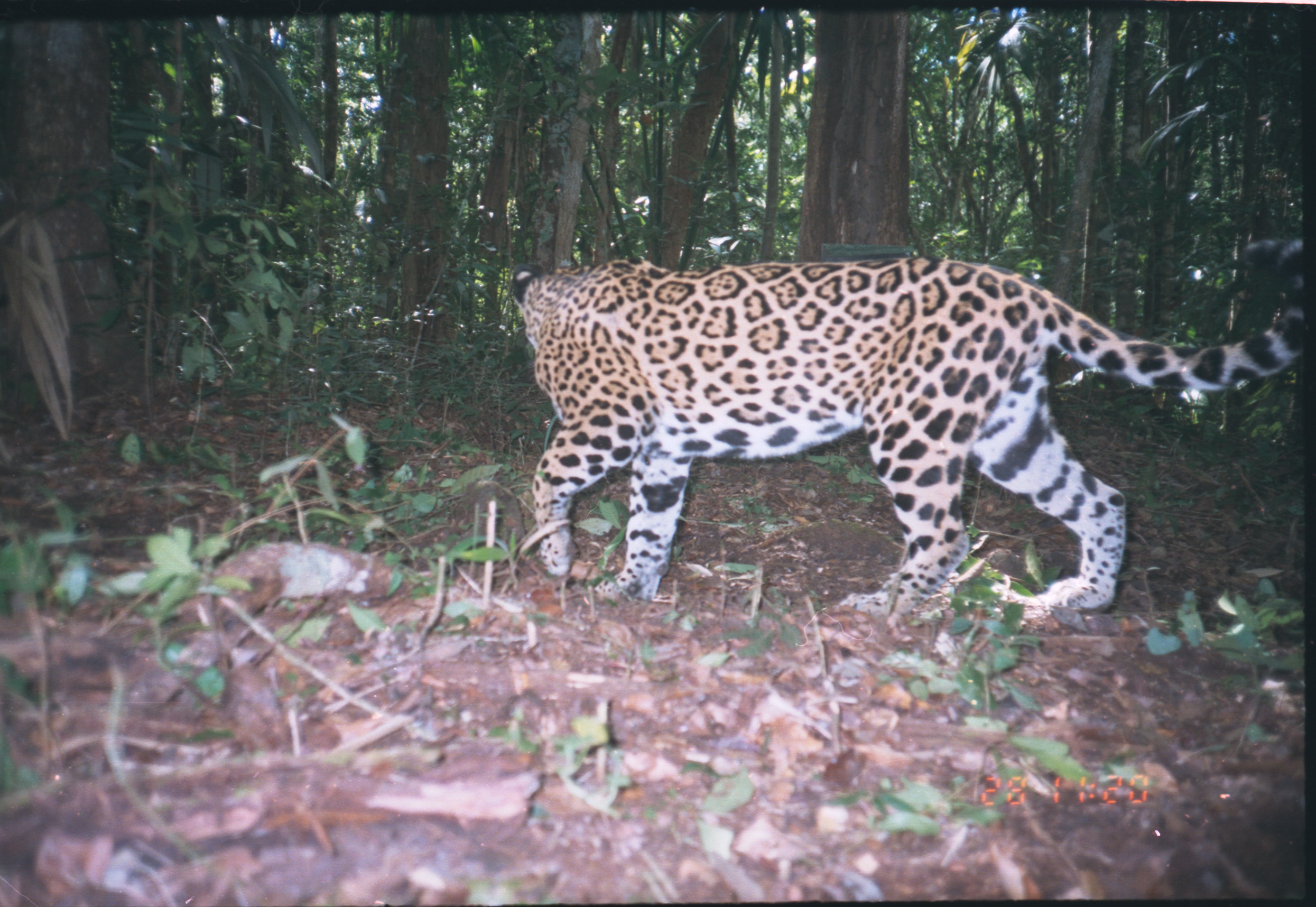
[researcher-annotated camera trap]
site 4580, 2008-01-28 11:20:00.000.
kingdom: Animalia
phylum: Chordata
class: Mammalia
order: Carnivora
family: Felidae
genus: Panthera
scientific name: Panthera onca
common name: jaguar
Panthera onca (jaguar).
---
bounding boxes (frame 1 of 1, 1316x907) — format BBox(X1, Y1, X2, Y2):
panthera onca: BBox(503, 233, 1299, 620)